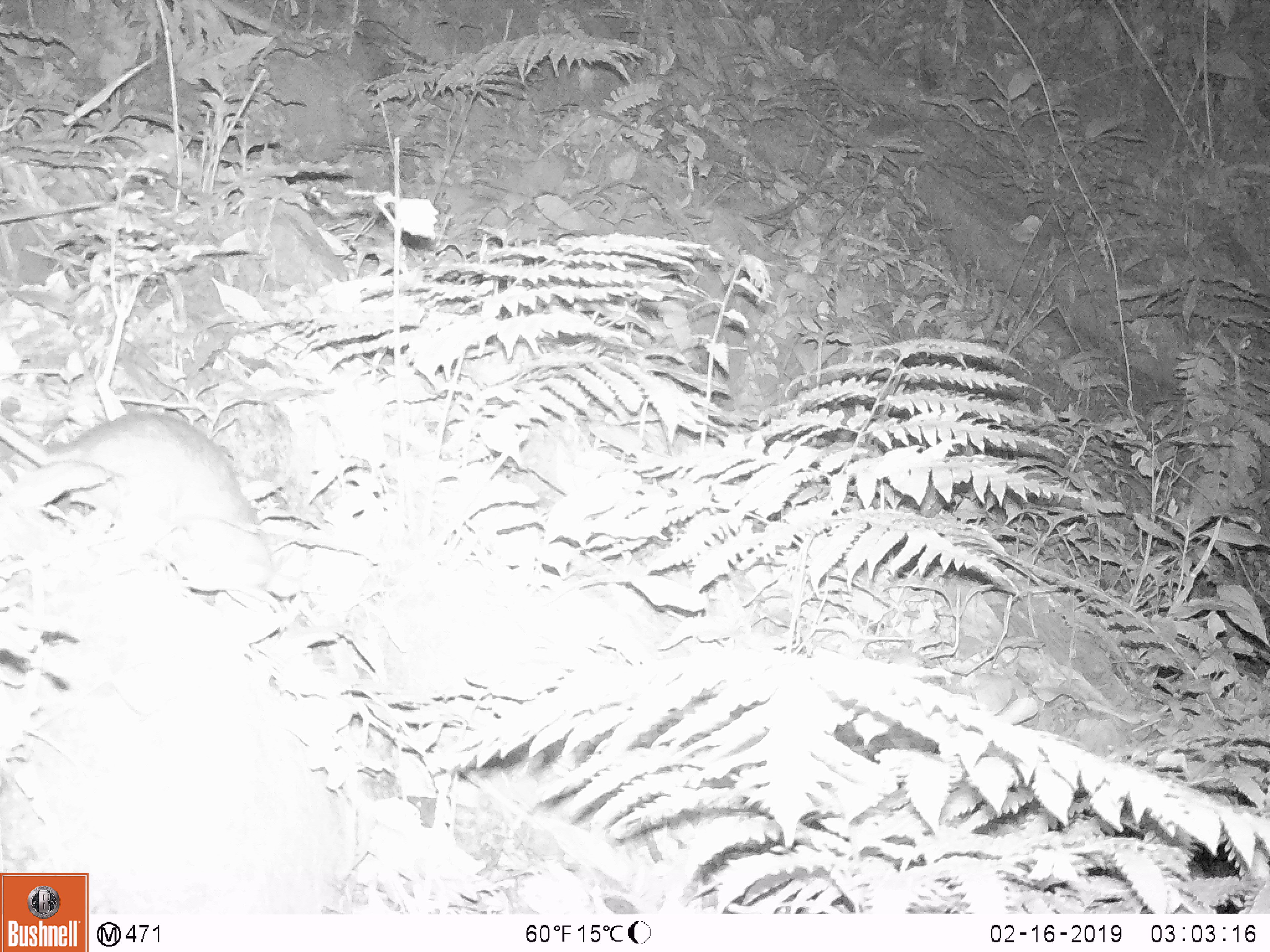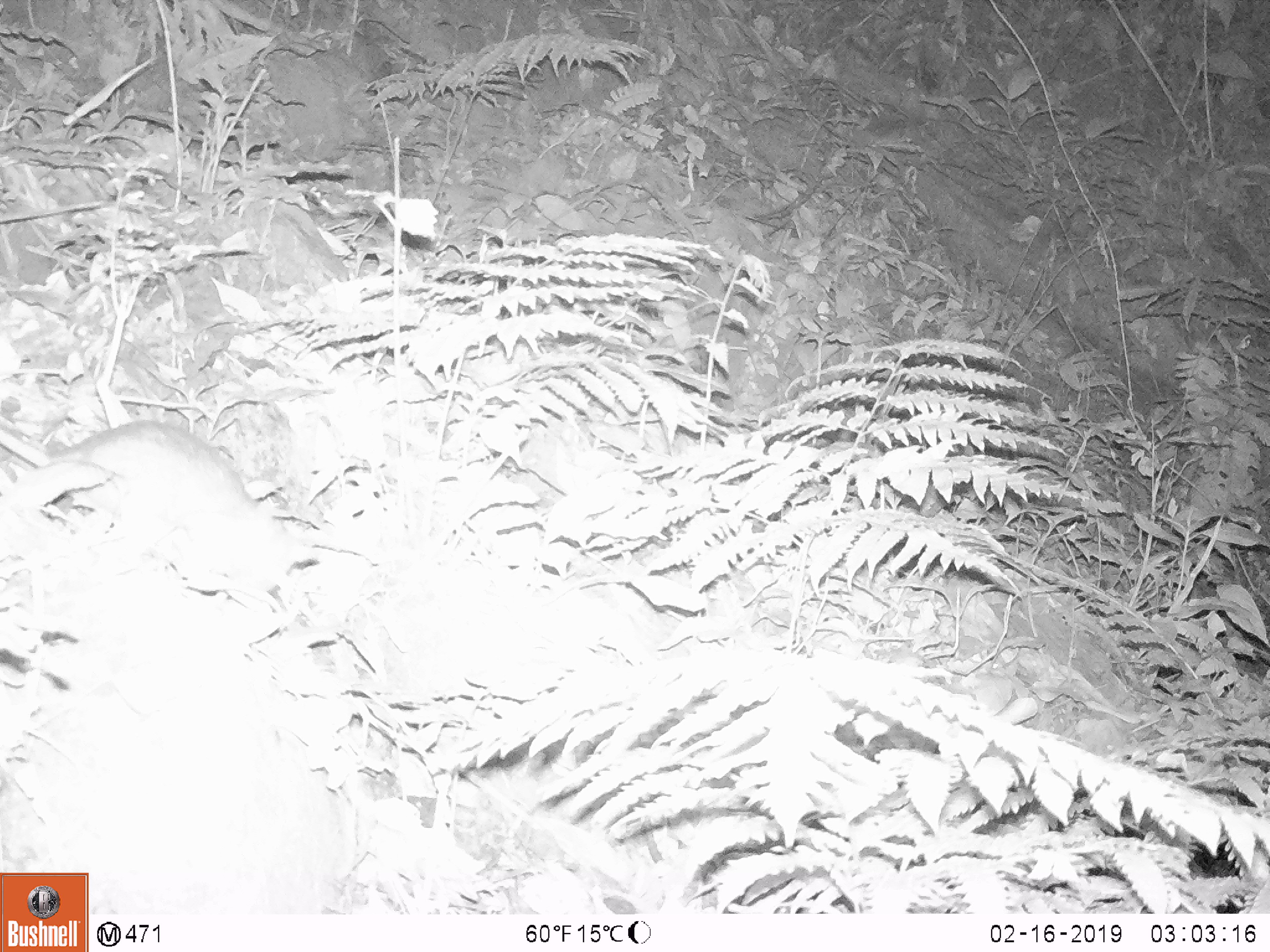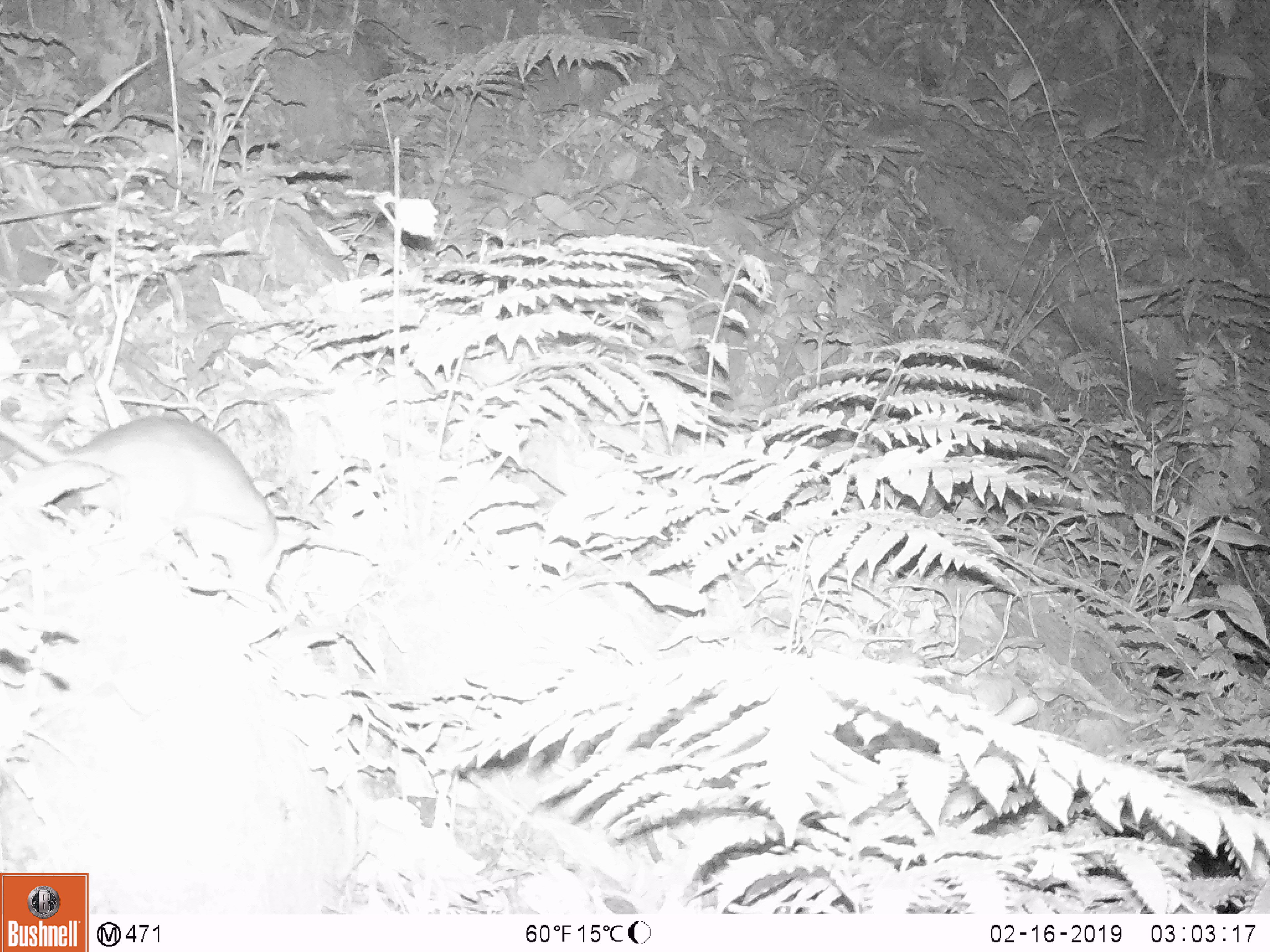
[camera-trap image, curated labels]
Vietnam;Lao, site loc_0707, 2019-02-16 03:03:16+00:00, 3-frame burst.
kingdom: Animalia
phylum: Chordata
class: Mammalia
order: Rodentia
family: Muridae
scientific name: Muridae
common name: old-world mice and rats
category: unidentified murid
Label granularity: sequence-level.